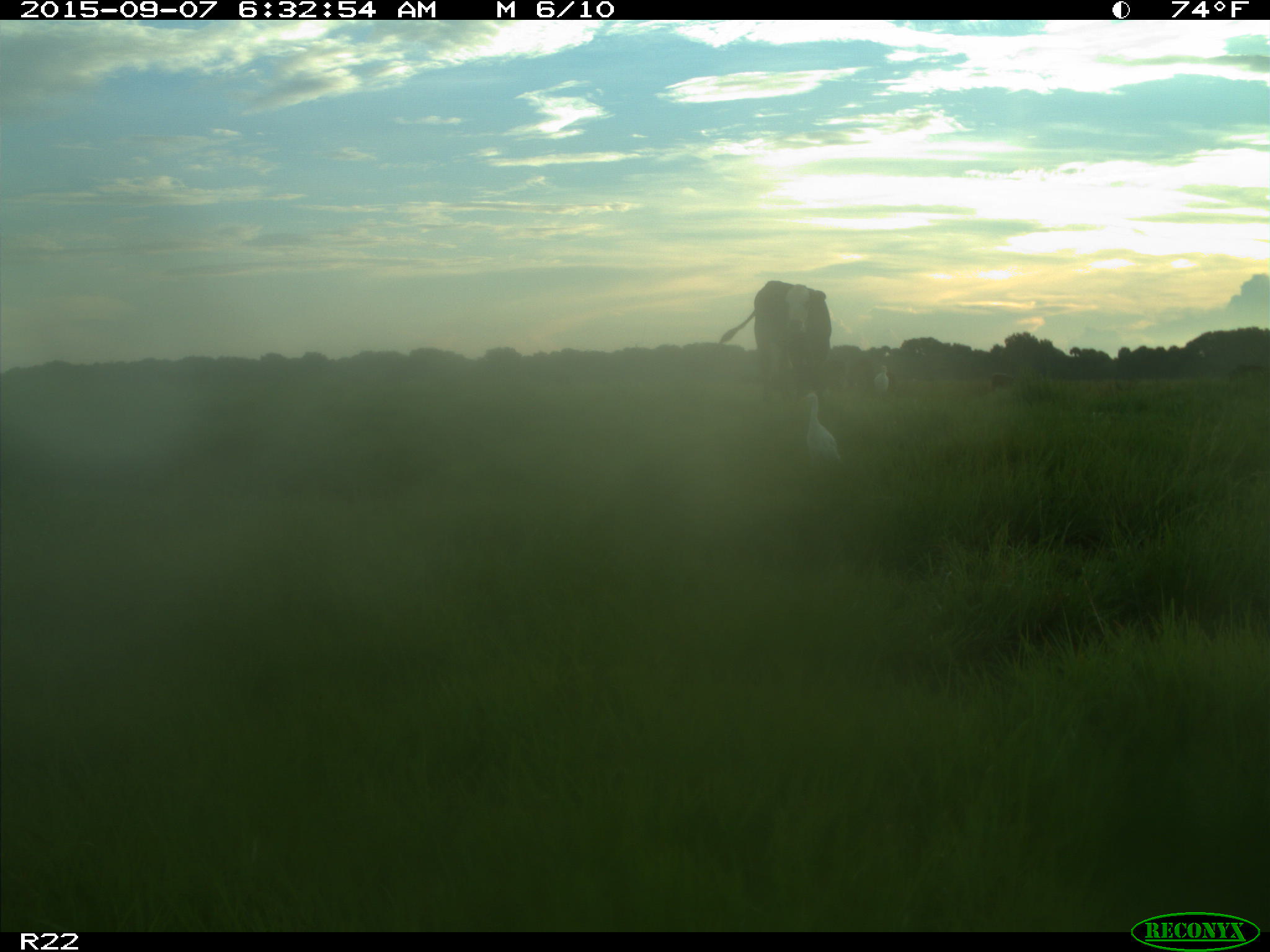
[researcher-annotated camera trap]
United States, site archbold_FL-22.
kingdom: Animalia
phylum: Chordata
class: Mammalia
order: Artiodactyla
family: Bovidae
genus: Bos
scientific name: Bos taurus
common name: domestic cow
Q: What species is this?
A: Bos taurus (domestic cow).